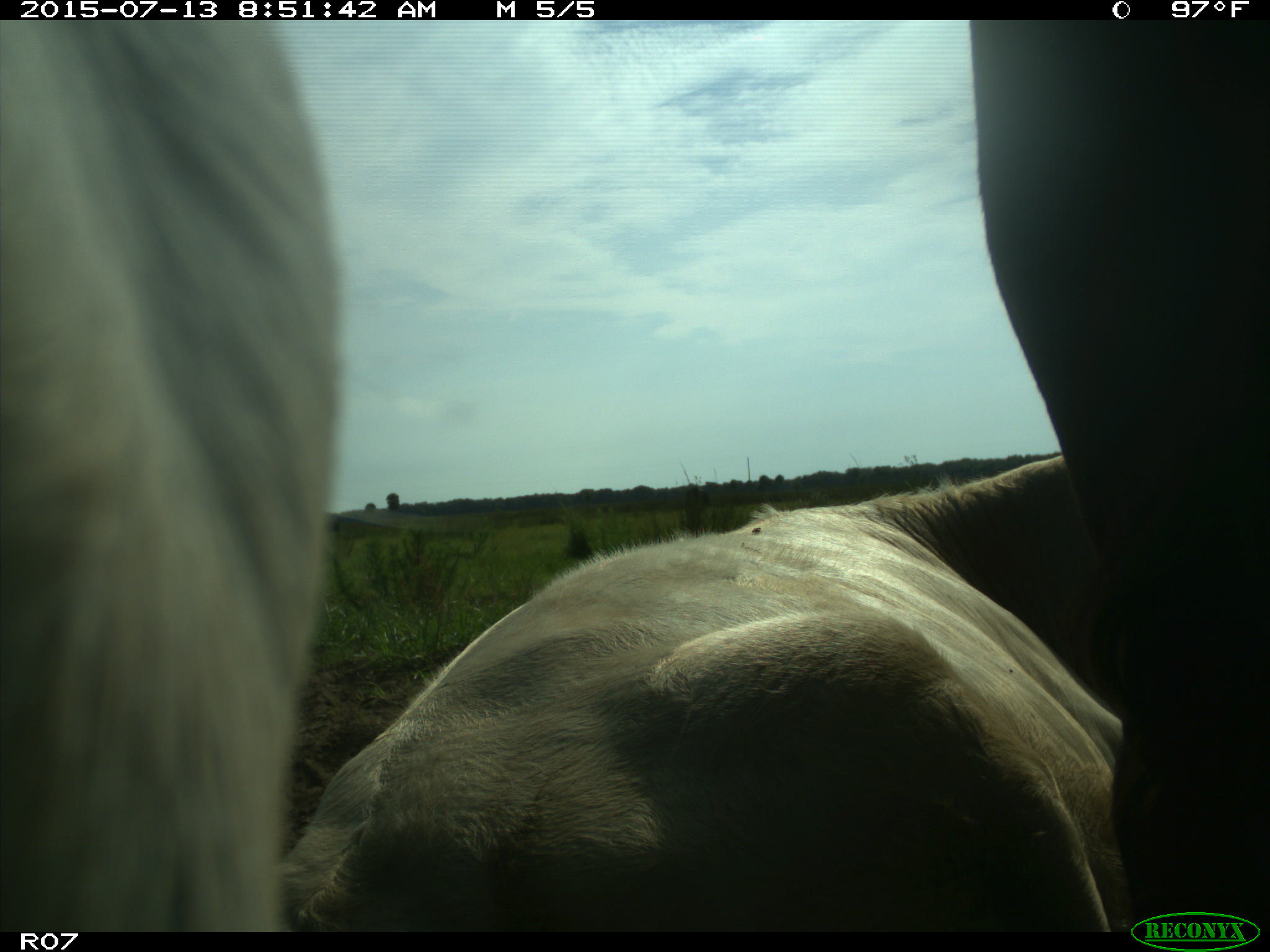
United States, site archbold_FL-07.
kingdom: Animalia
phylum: Chordata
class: Mammalia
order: Artiodactyla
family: Bovidae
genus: Bos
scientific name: Bos taurus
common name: domestic cow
Bos taurus (domestic cow).